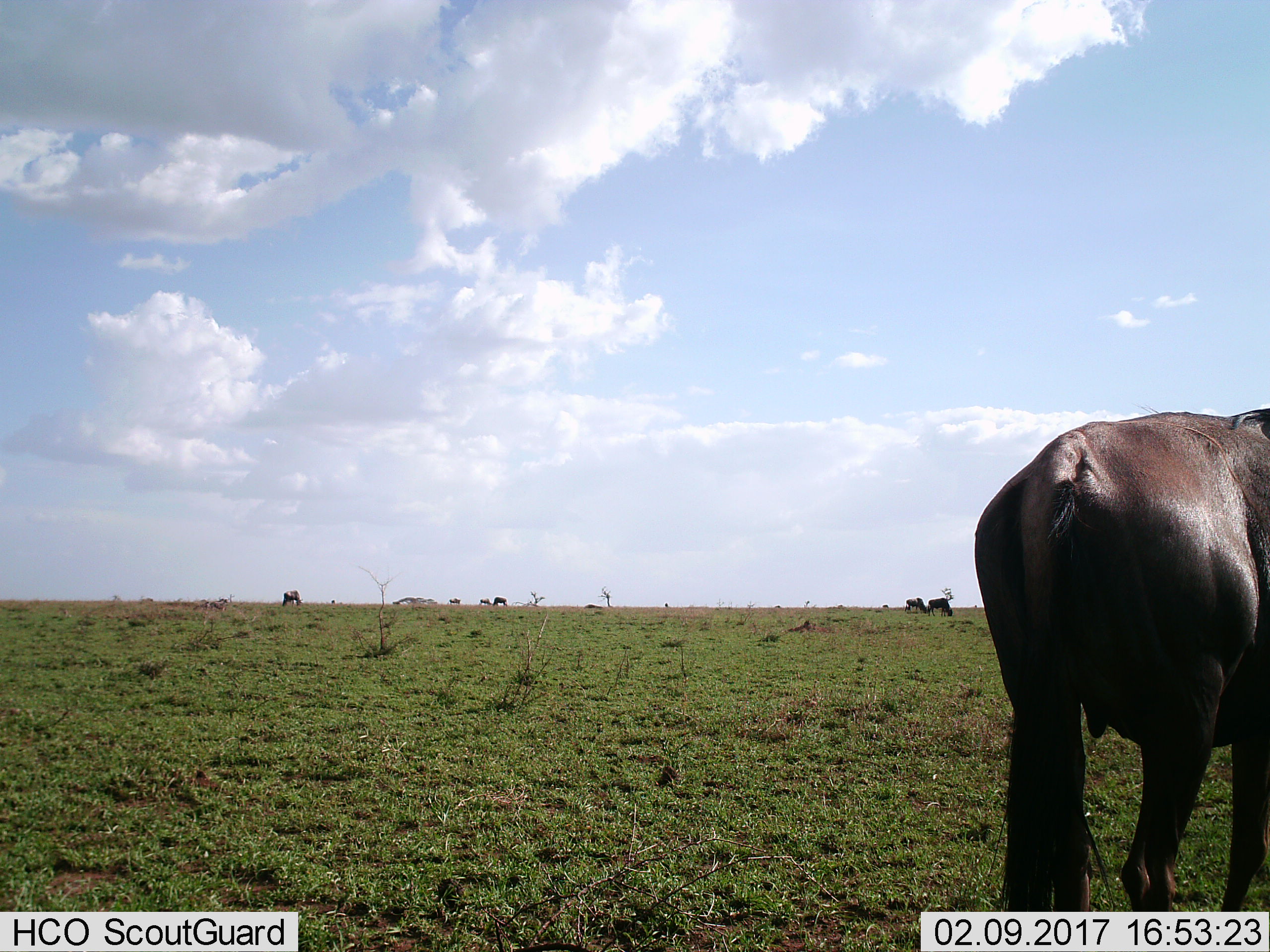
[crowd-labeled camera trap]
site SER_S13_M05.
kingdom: Animalia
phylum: Chordata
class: Mammalia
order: Artiodactyla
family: Bovidae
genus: Connochaetes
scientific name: Connochaetes taurinus taurinus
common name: blue wildebeest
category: wildebeestblue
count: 7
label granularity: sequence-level